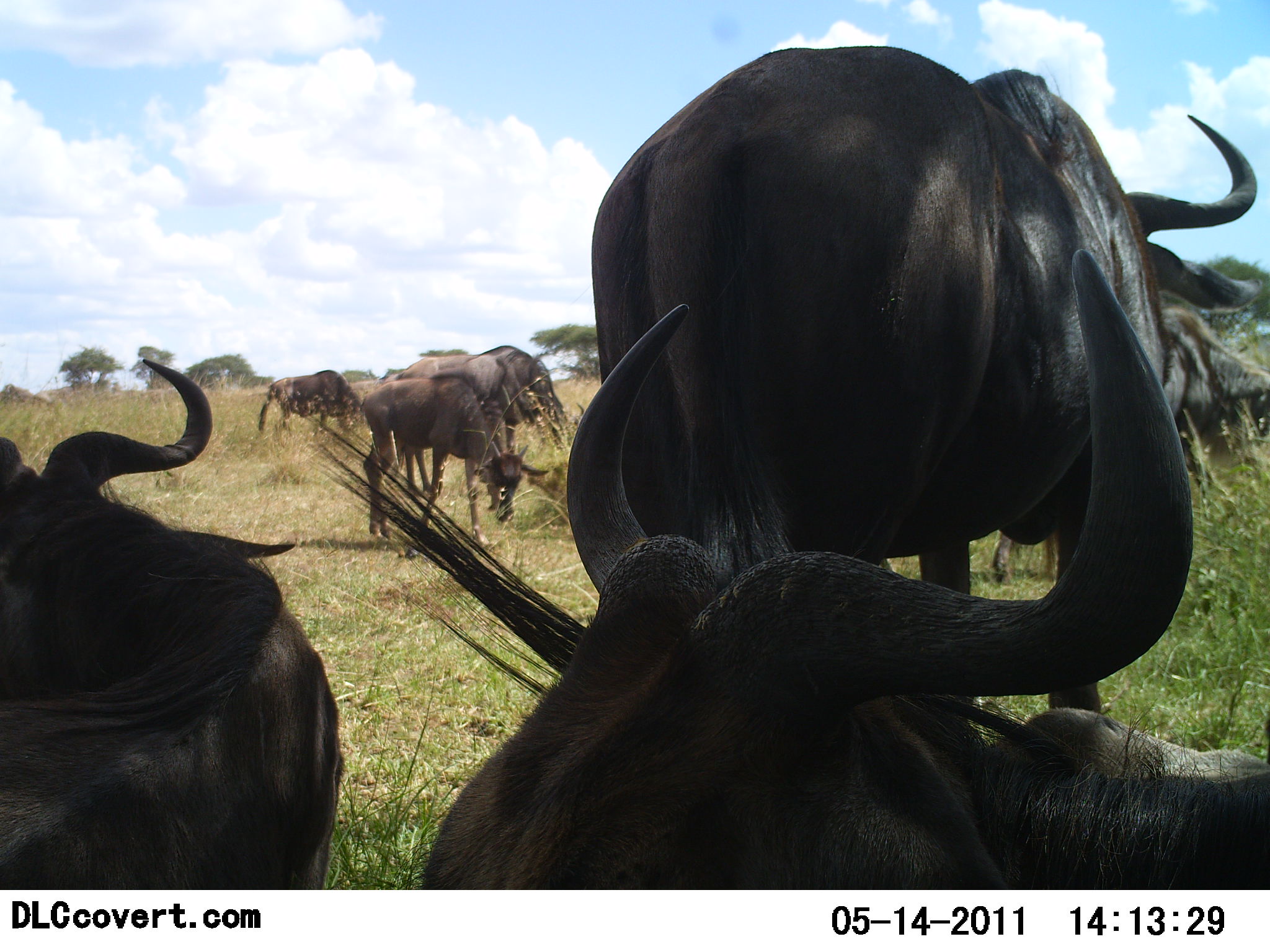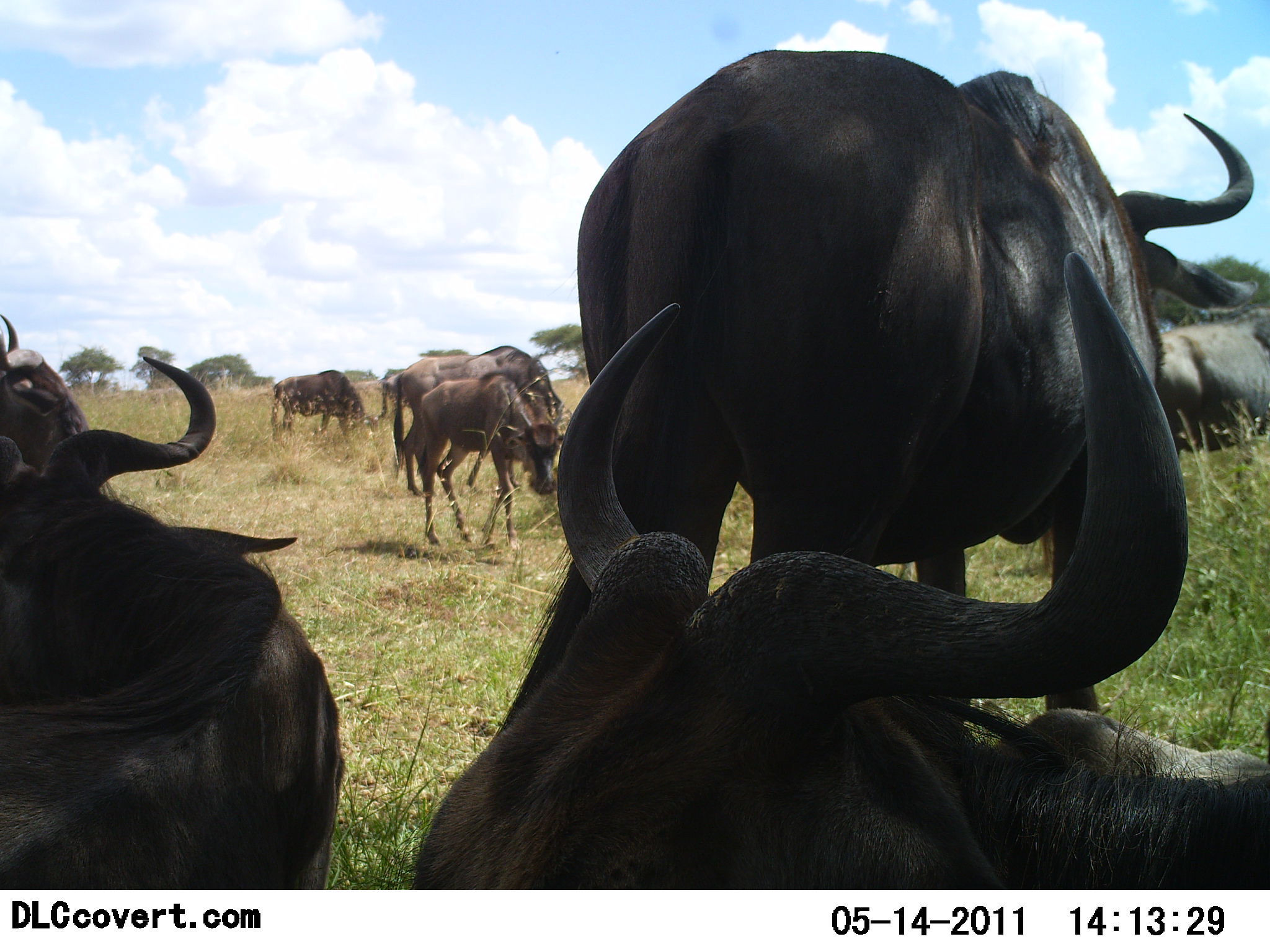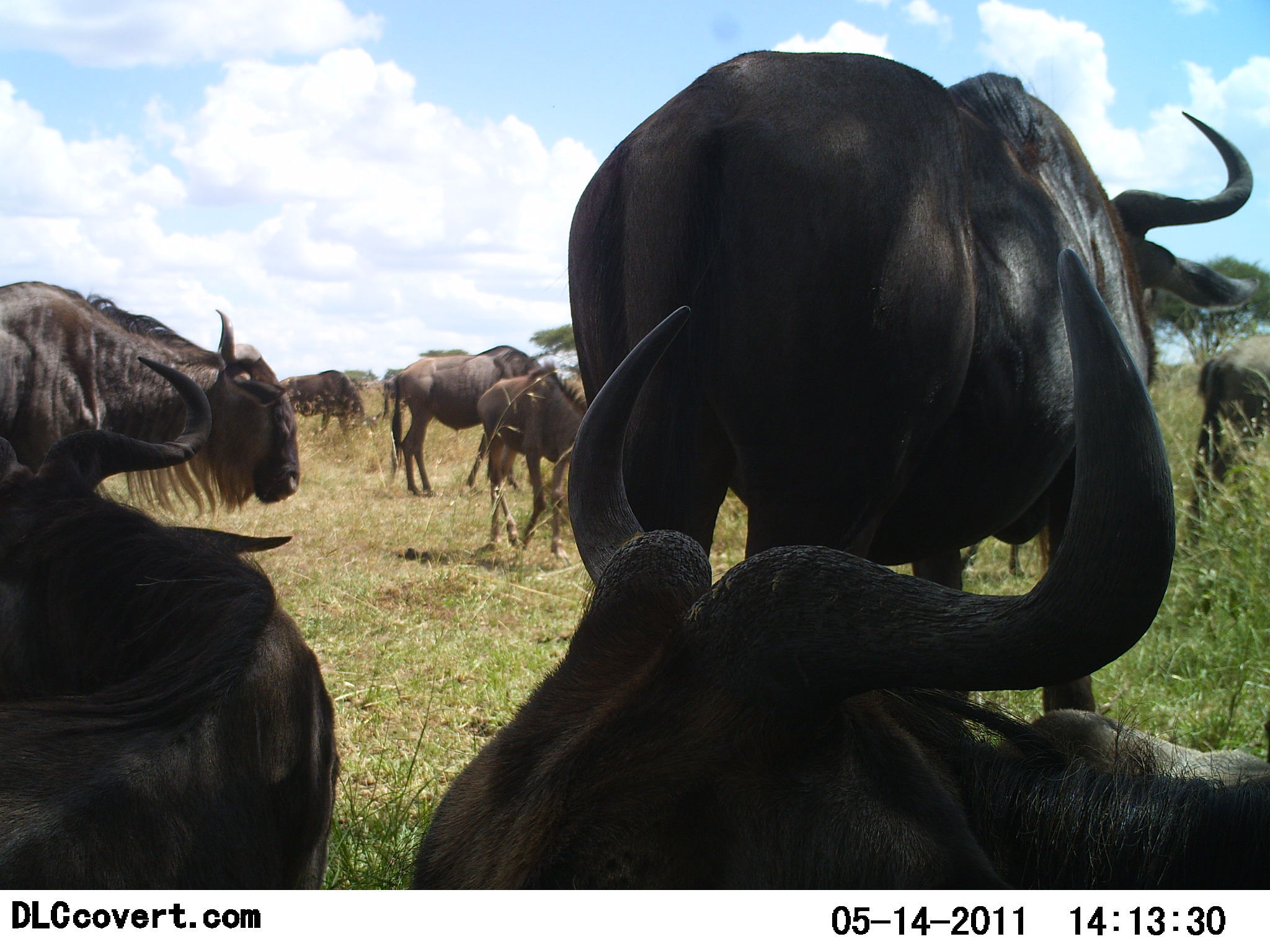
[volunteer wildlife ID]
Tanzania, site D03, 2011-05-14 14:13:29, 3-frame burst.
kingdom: Animalia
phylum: Chordata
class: Mammalia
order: Artiodactyla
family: Bovidae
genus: Connochaetes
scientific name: Connochaetes taurinus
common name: blue wildebeest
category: wildebeest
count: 8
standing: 55%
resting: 64%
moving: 36%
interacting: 0%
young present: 18%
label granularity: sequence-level